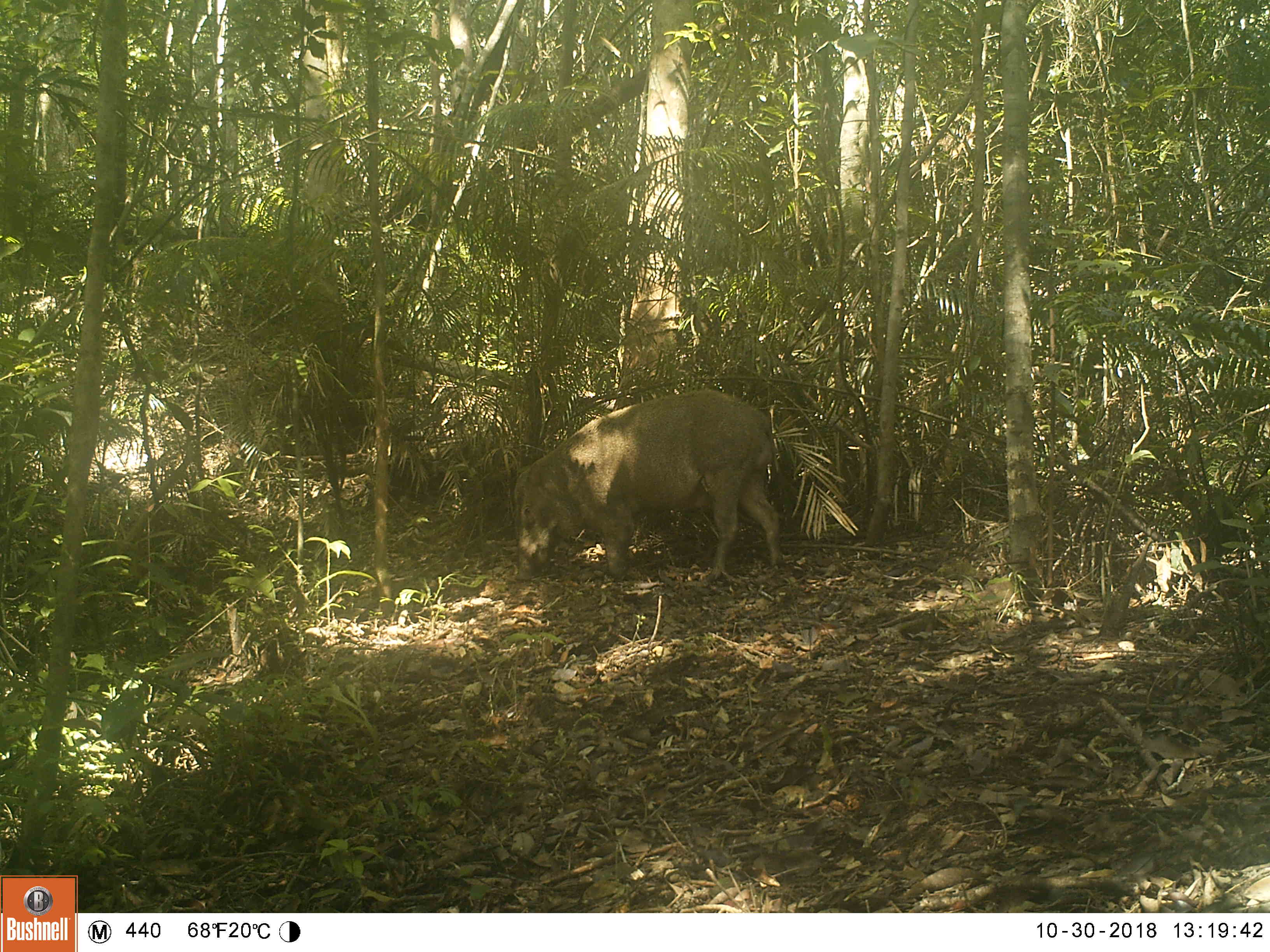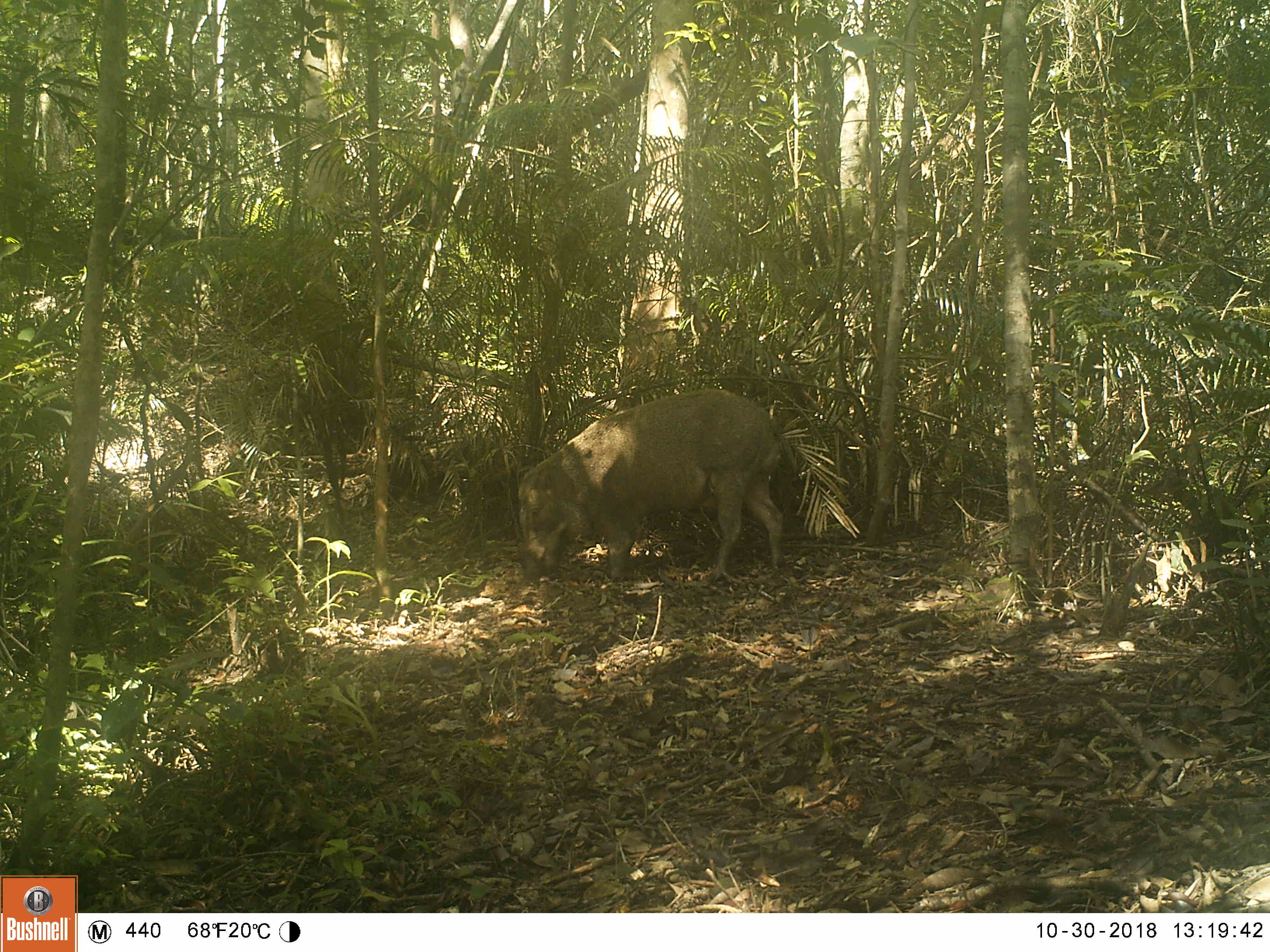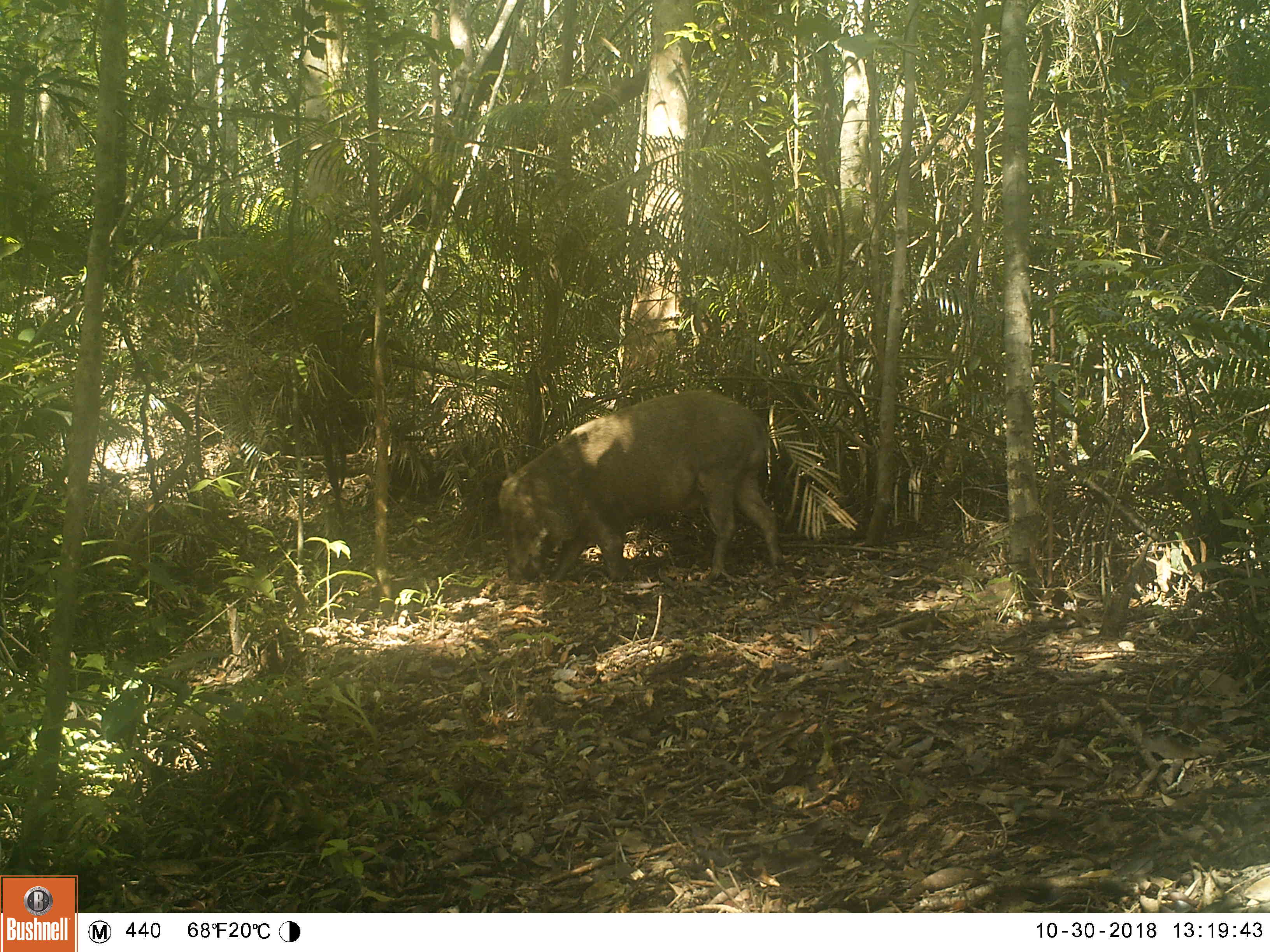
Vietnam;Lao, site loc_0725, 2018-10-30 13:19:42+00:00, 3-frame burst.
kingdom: Animalia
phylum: Chordata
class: Mammalia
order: Artiodactyla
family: Suidae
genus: Sus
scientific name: Sus scrofa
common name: eurasian wild pig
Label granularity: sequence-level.